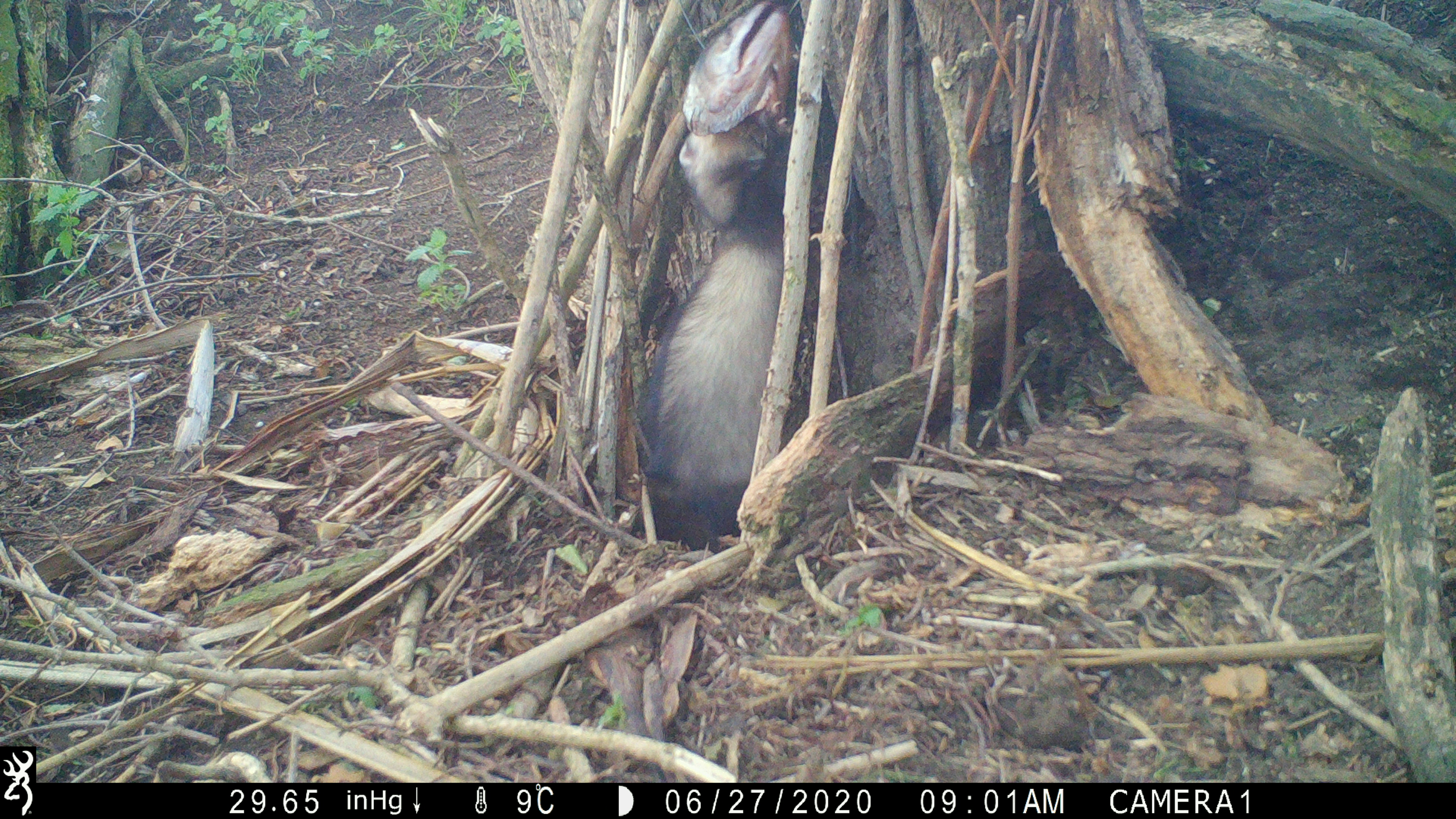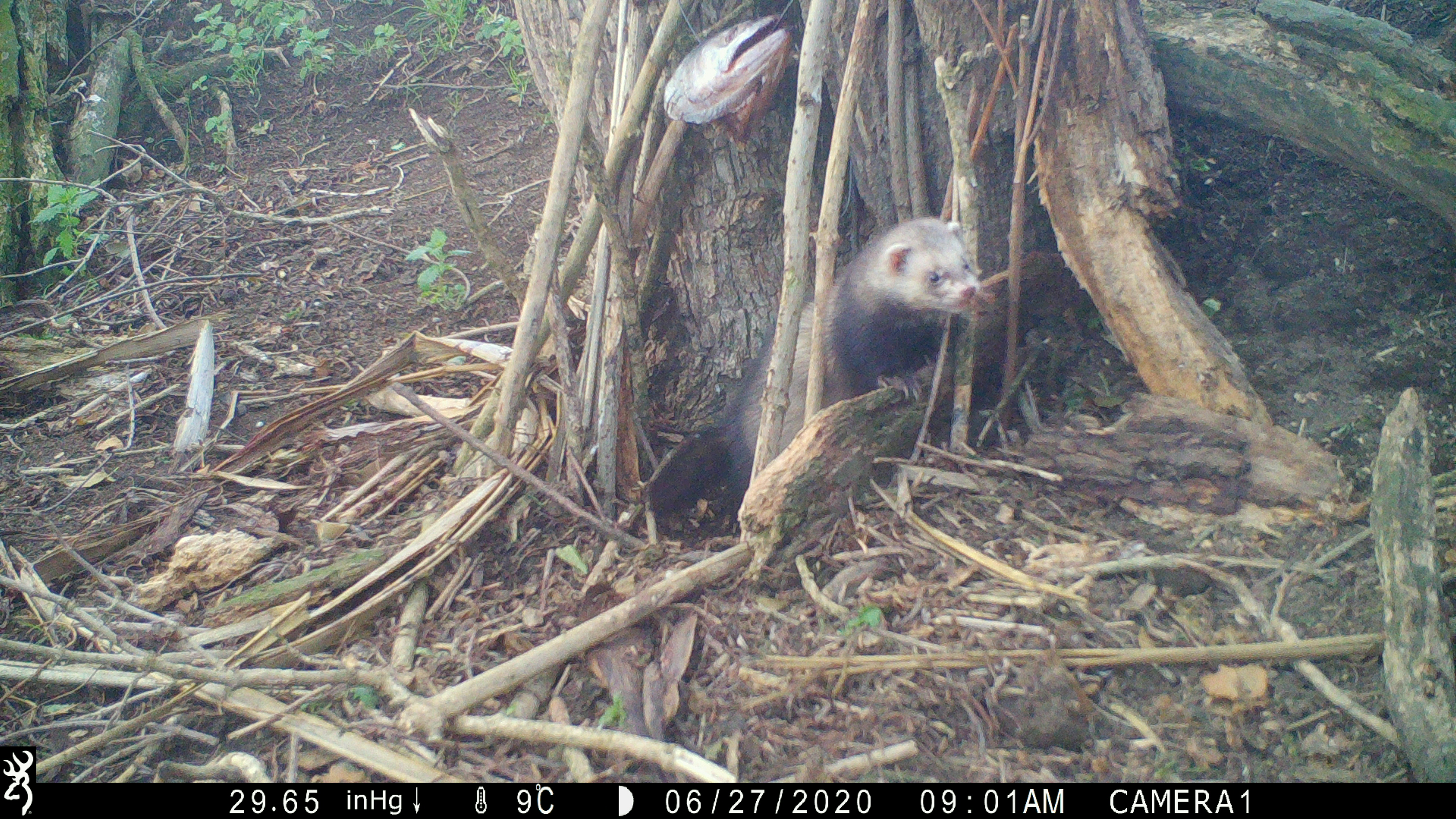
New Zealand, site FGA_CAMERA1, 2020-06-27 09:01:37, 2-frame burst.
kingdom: Animalia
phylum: Chordata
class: Mammalia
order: Carnivora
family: Mustelidae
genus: Mustela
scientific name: Mustela furo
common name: ferret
Ferret (Mustela furo).